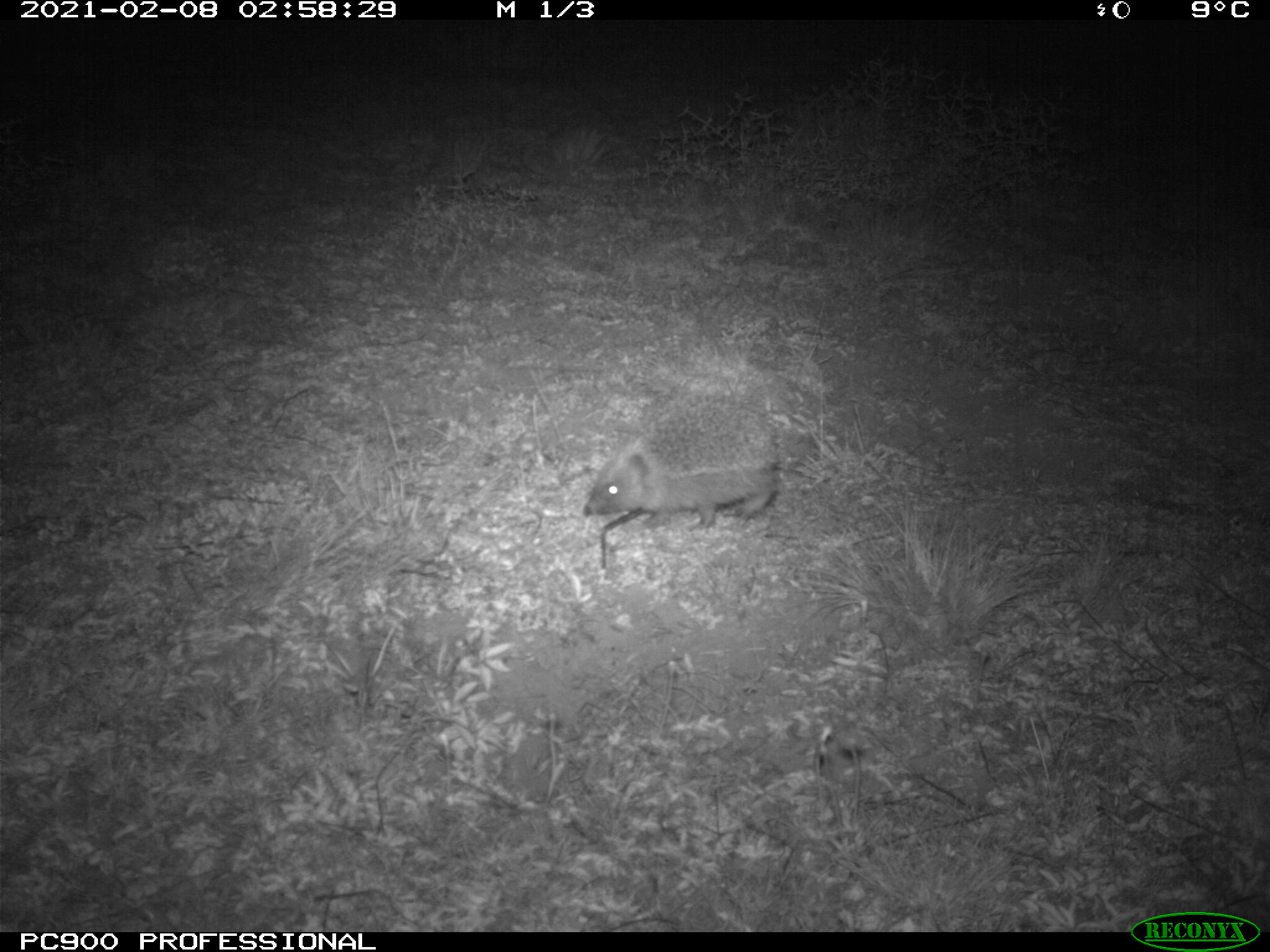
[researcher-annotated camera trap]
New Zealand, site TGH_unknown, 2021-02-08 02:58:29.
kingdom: Animalia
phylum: Chordata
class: Mammalia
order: Eulipotyphla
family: Erinaceidae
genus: Erinaceus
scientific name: Erinaceus europaeus europaeus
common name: european hedgehog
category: hedgehog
Hedgehog (european hedgehog) (Erinaceus europaeus europaeus).